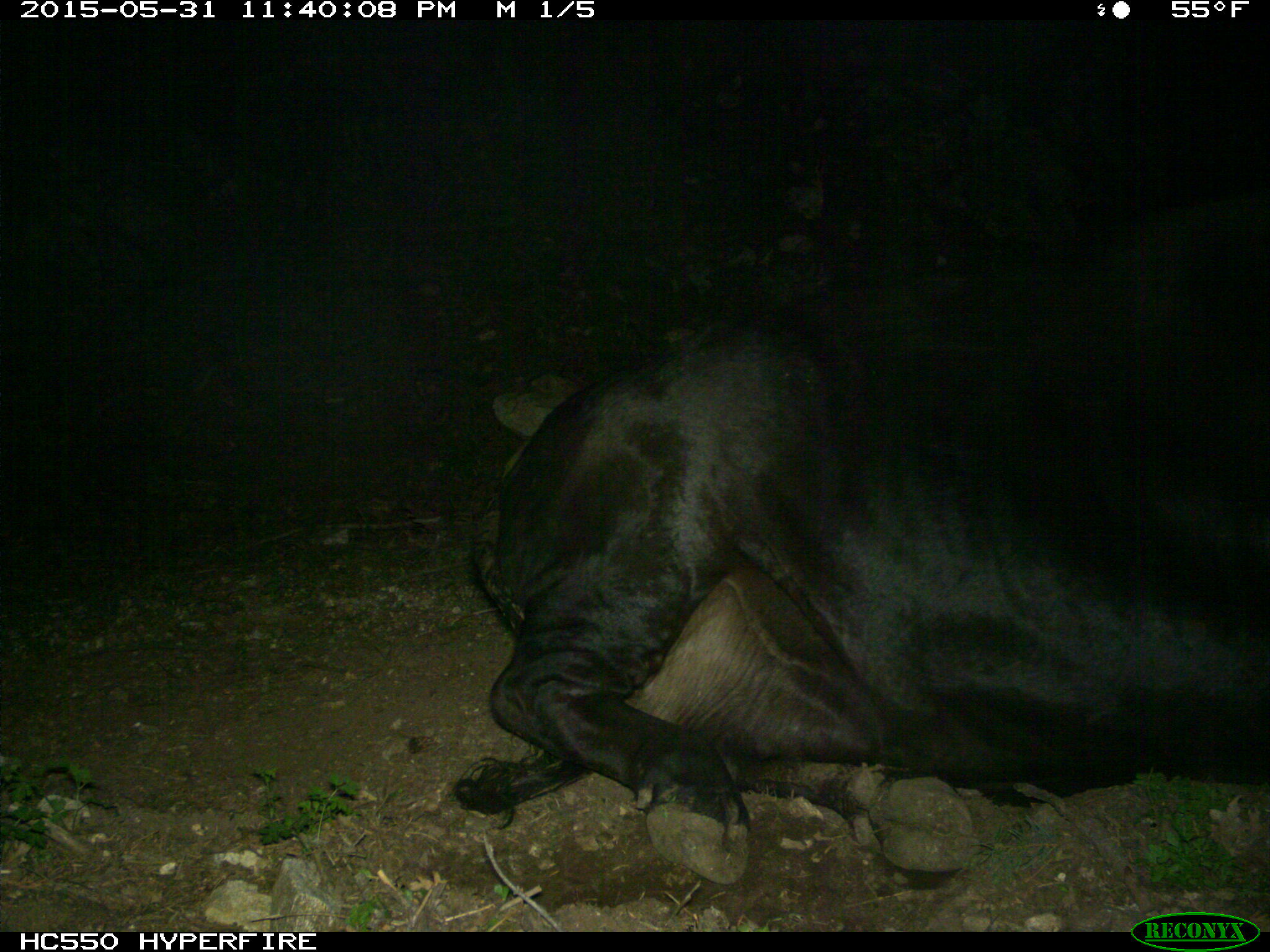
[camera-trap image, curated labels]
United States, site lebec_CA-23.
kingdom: Animalia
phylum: Chordata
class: Mammalia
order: Artiodactyla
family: Bovidae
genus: Bos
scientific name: Bos taurus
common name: domestic cow